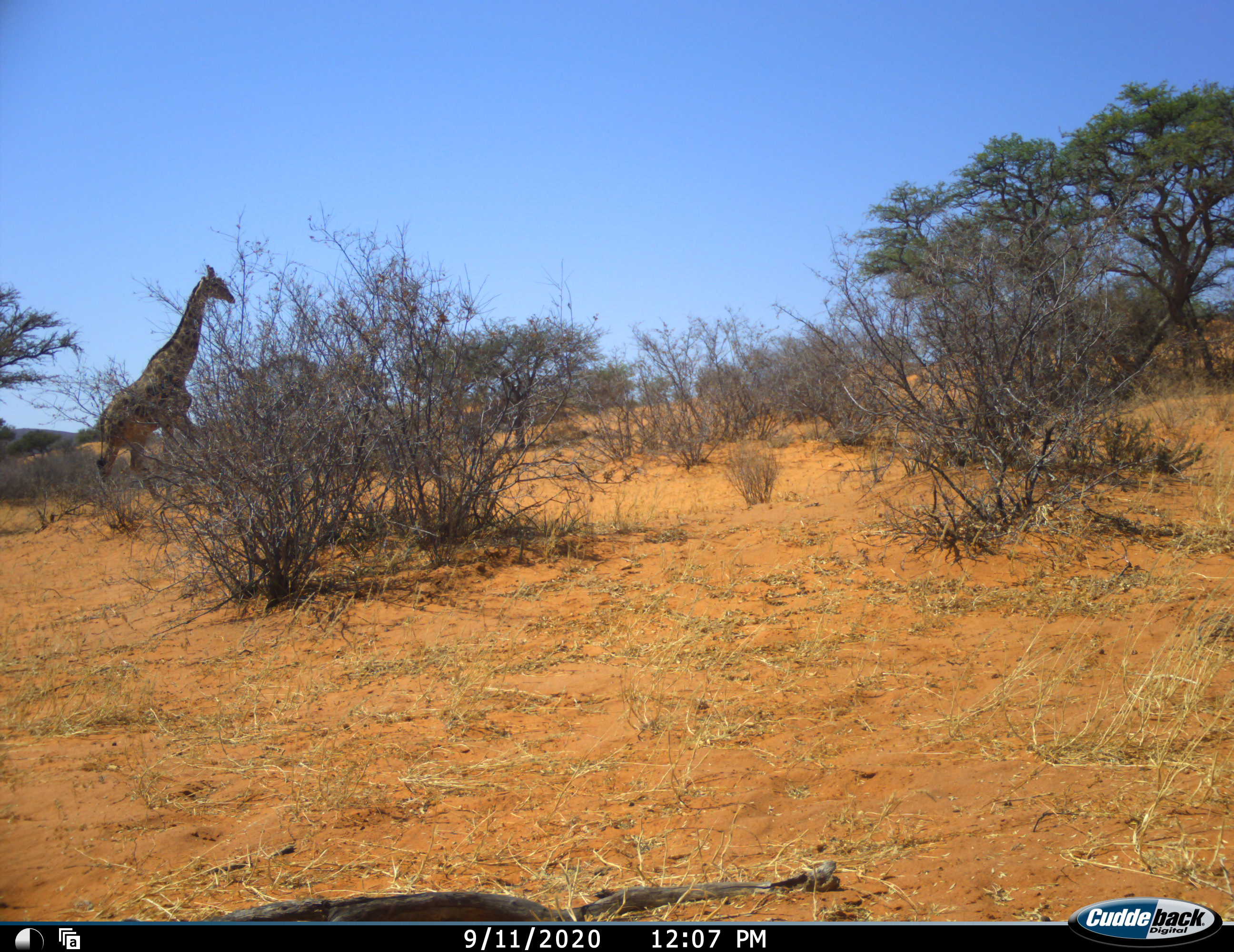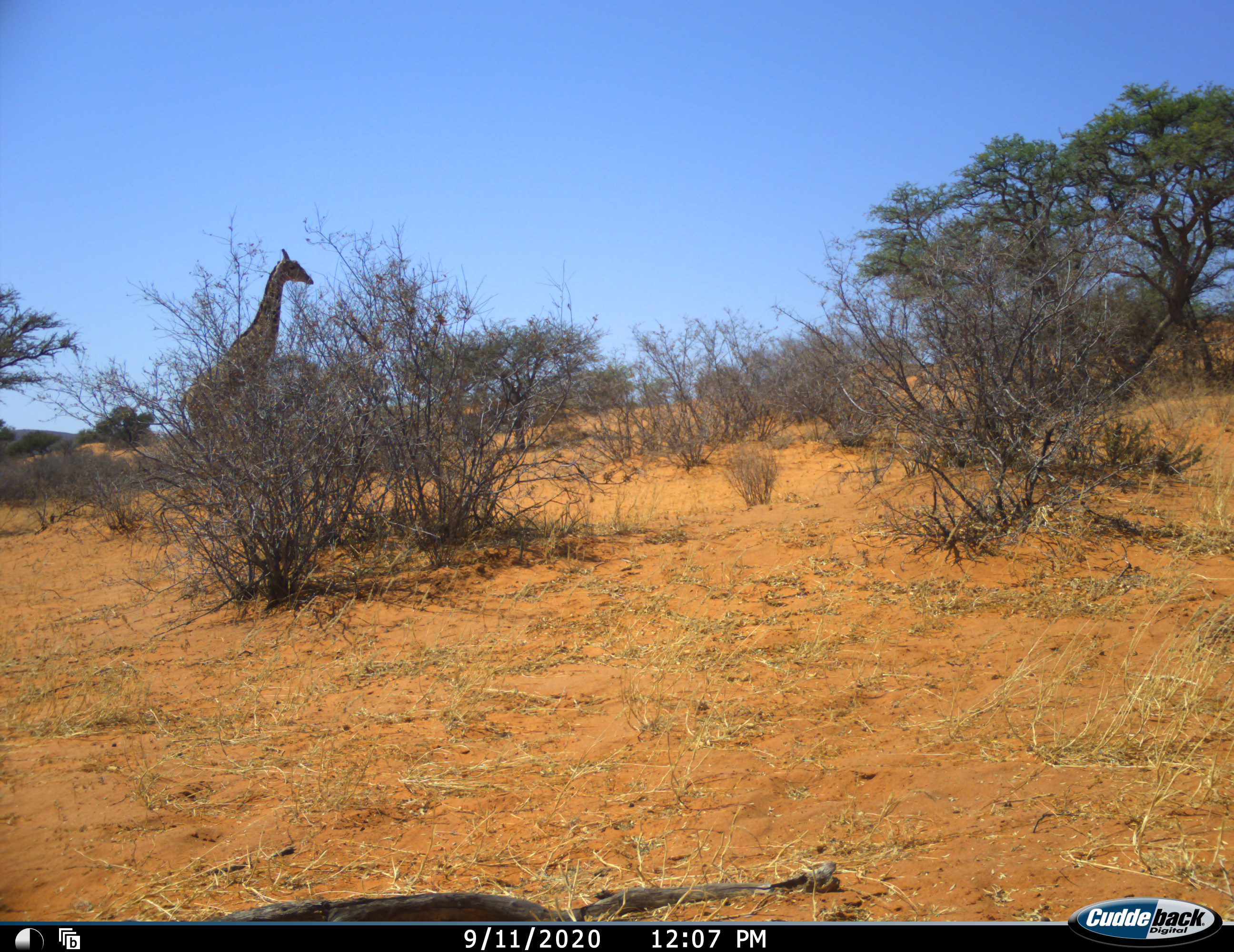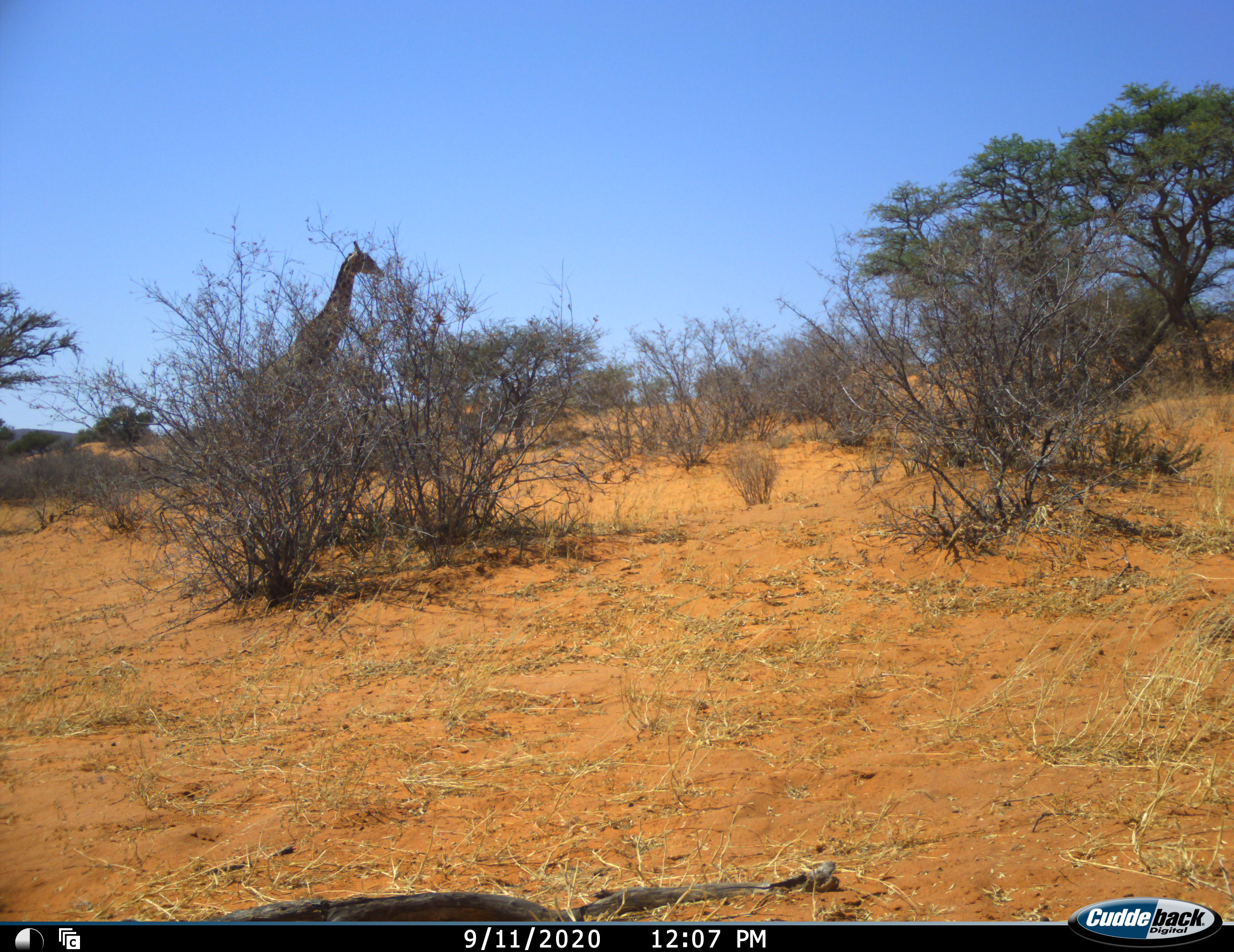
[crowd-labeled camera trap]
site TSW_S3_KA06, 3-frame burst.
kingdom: Animalia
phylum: Chordata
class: Mammalia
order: Artiodactyla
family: Giraffidae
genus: Giraffa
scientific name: Giraffa camelopardalis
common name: giraffe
Giraffe (Giraffa camelopardalis), count 1. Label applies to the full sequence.